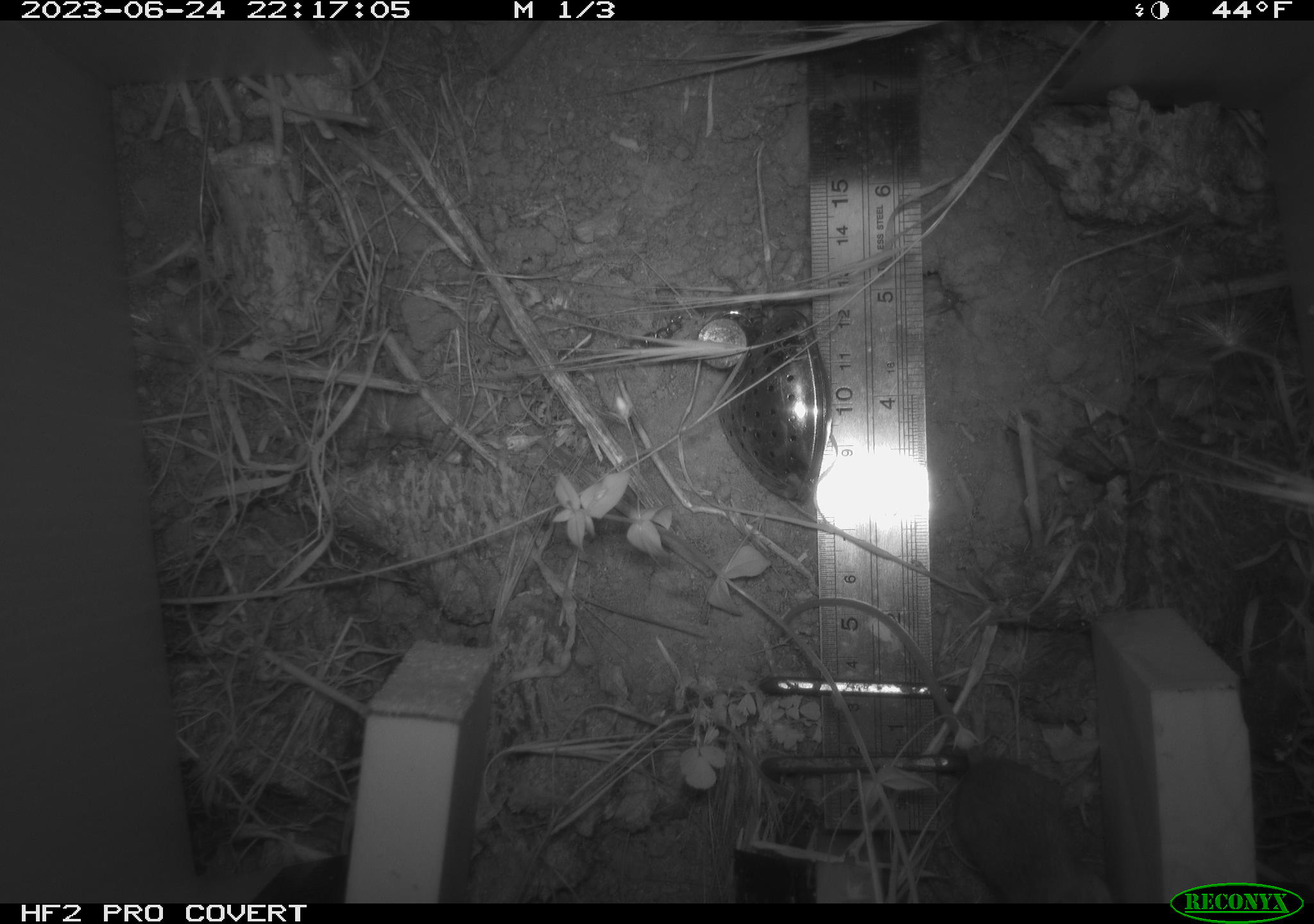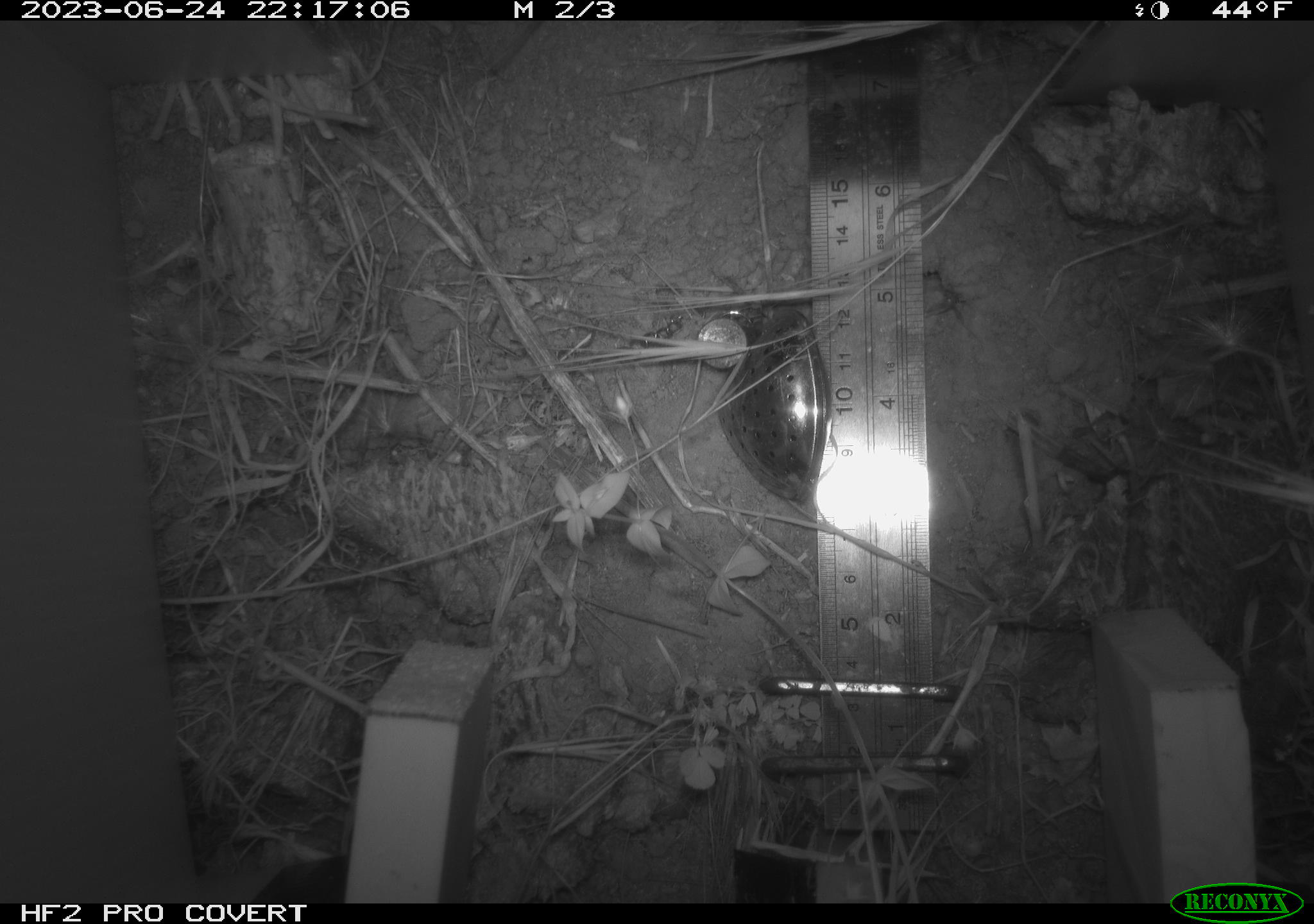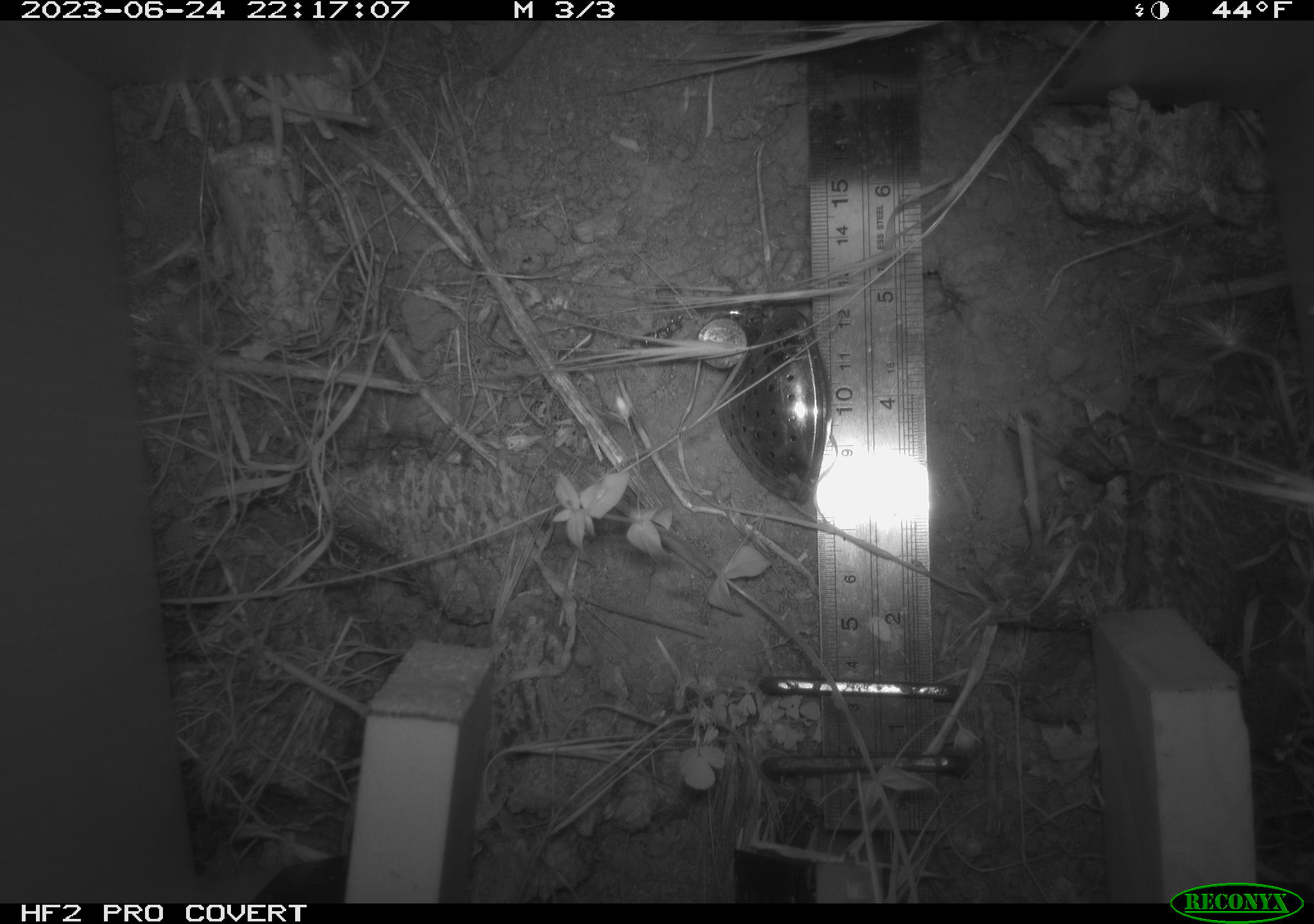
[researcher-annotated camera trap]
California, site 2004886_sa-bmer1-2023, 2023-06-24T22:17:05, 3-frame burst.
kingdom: Animalia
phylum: Chordata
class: Mammalia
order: Rodentia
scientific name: Rodentia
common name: mouse species